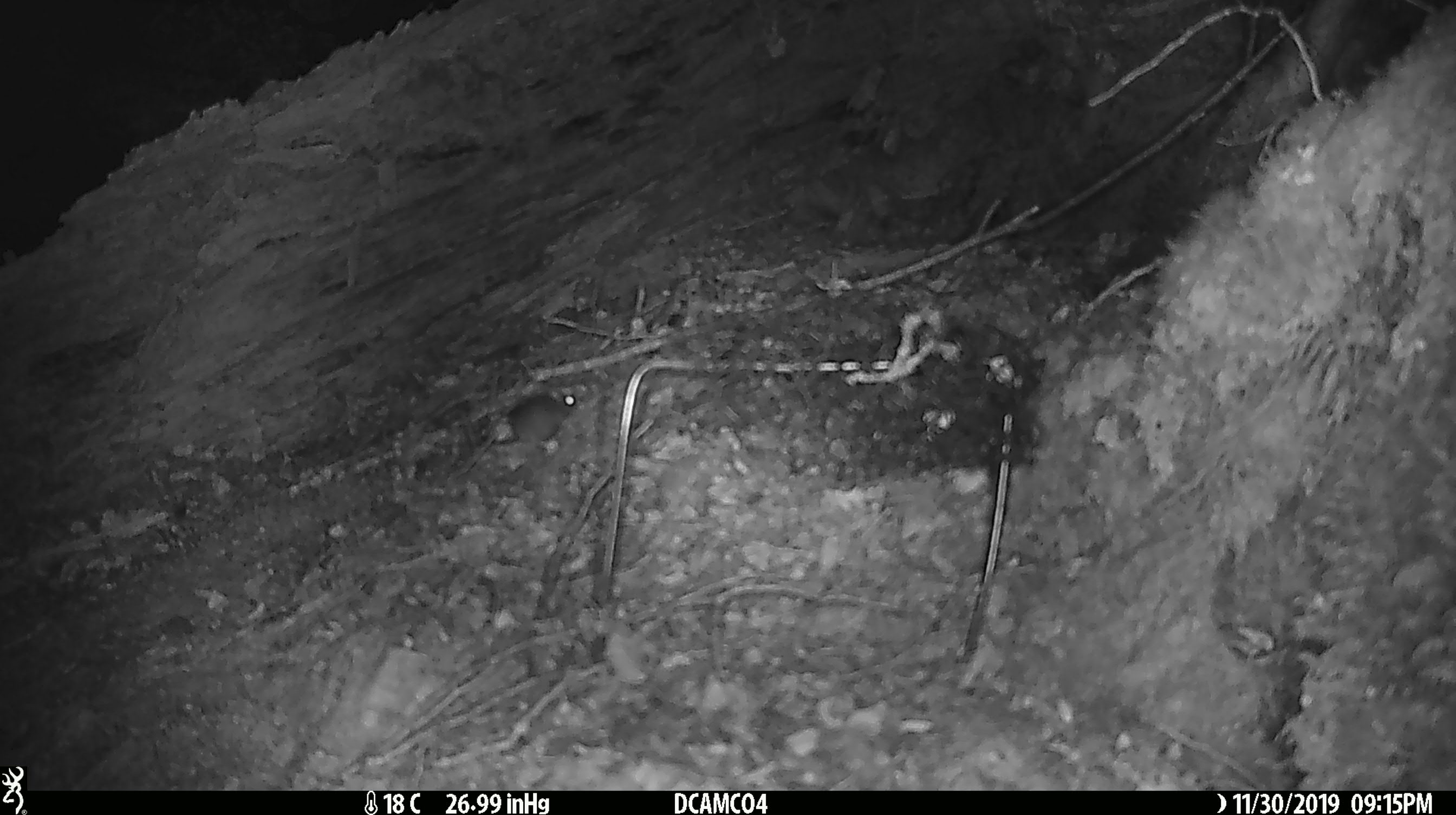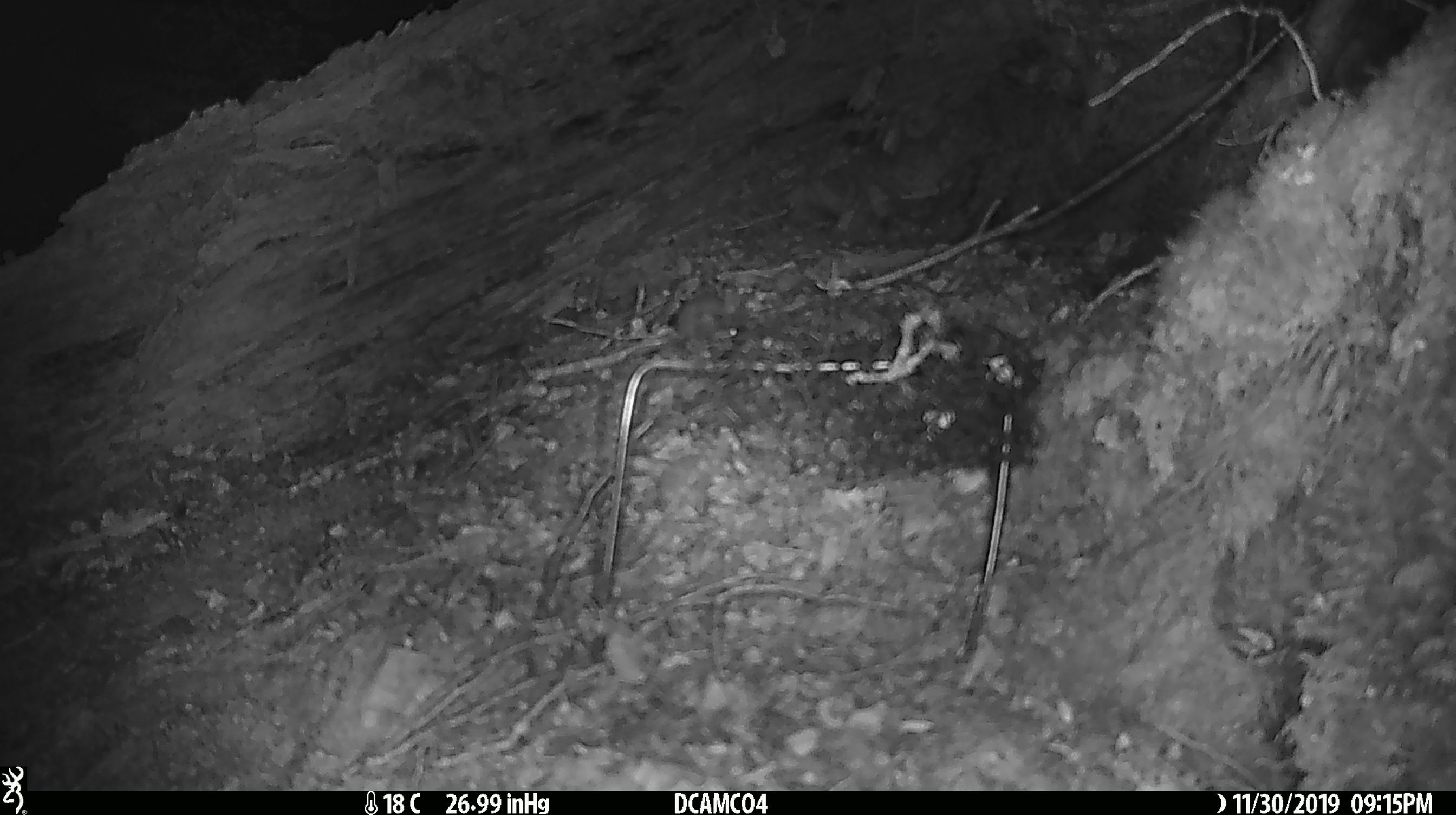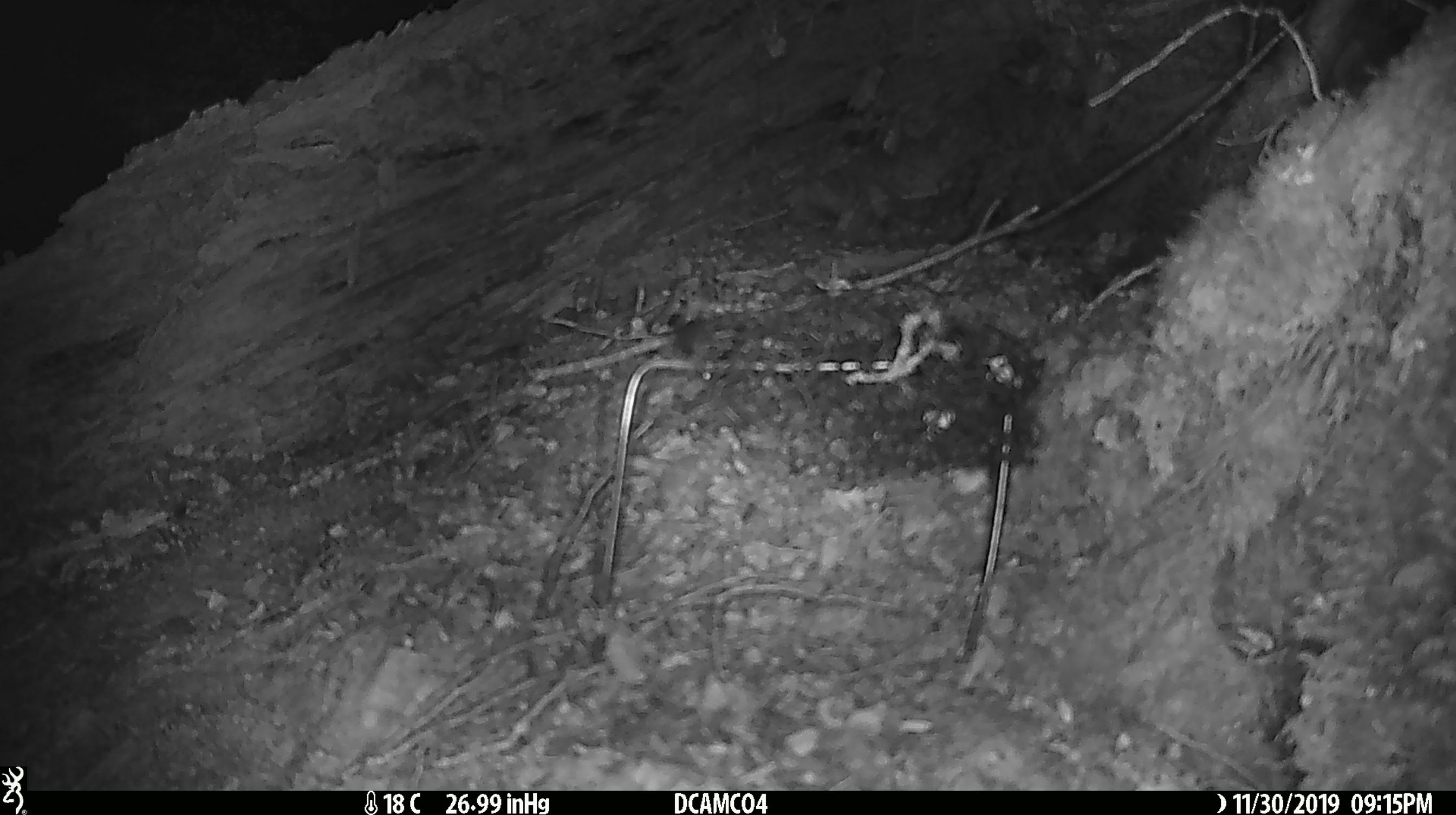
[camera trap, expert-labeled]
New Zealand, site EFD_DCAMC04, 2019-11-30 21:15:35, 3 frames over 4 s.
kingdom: Animalia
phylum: Chordata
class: Mammalia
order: Rodentia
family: Muridae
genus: Mus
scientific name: Mus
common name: mouse